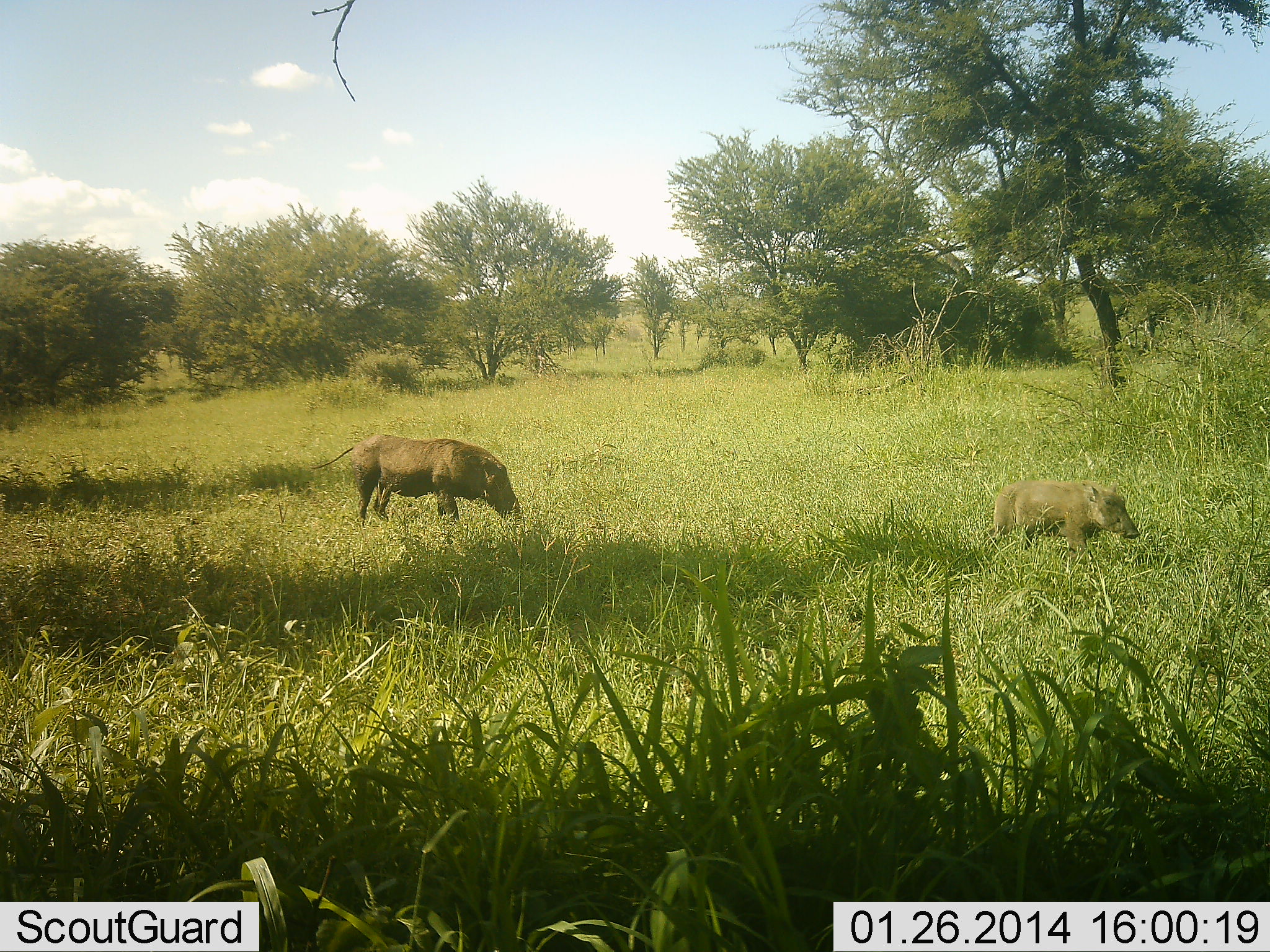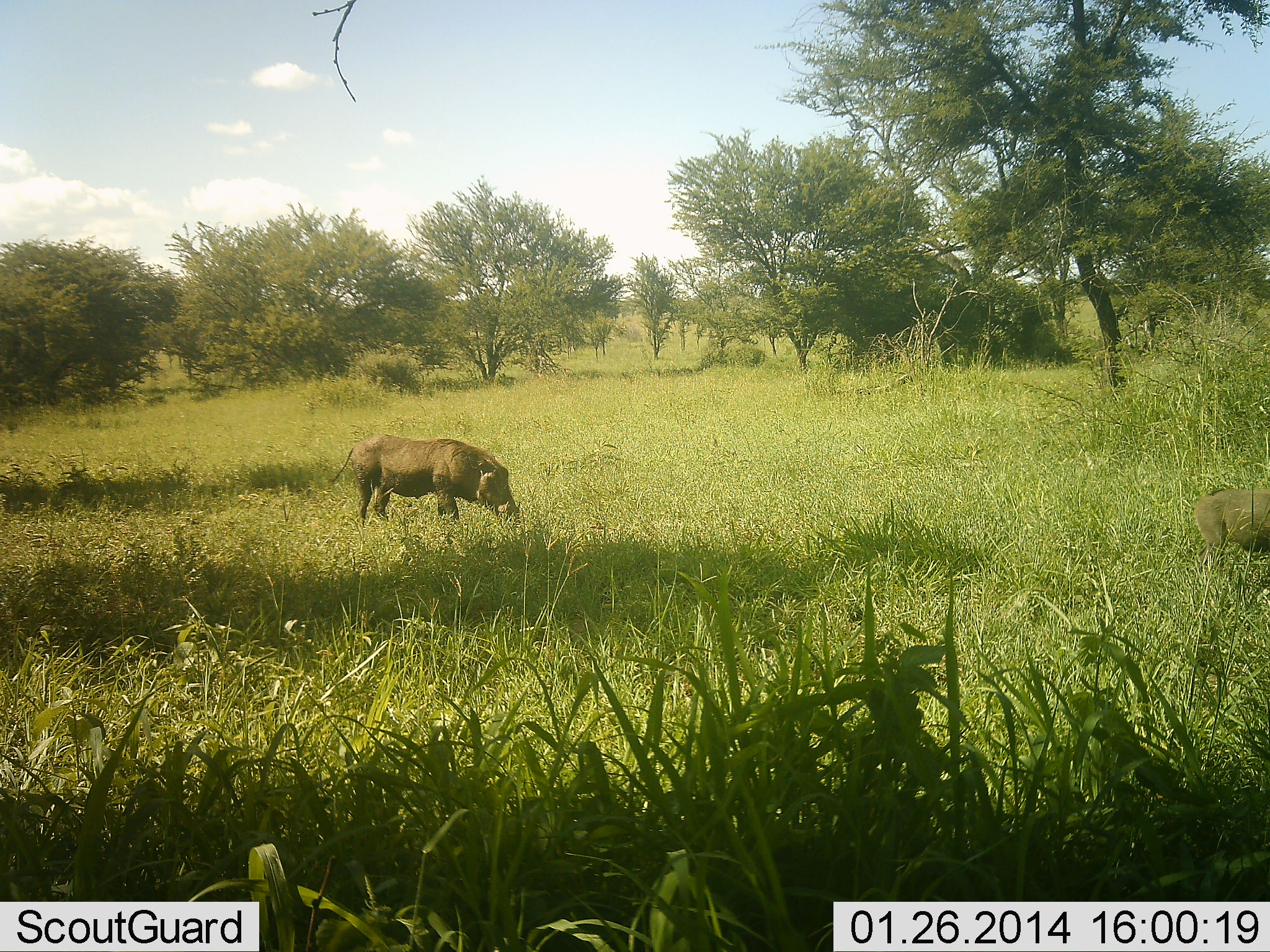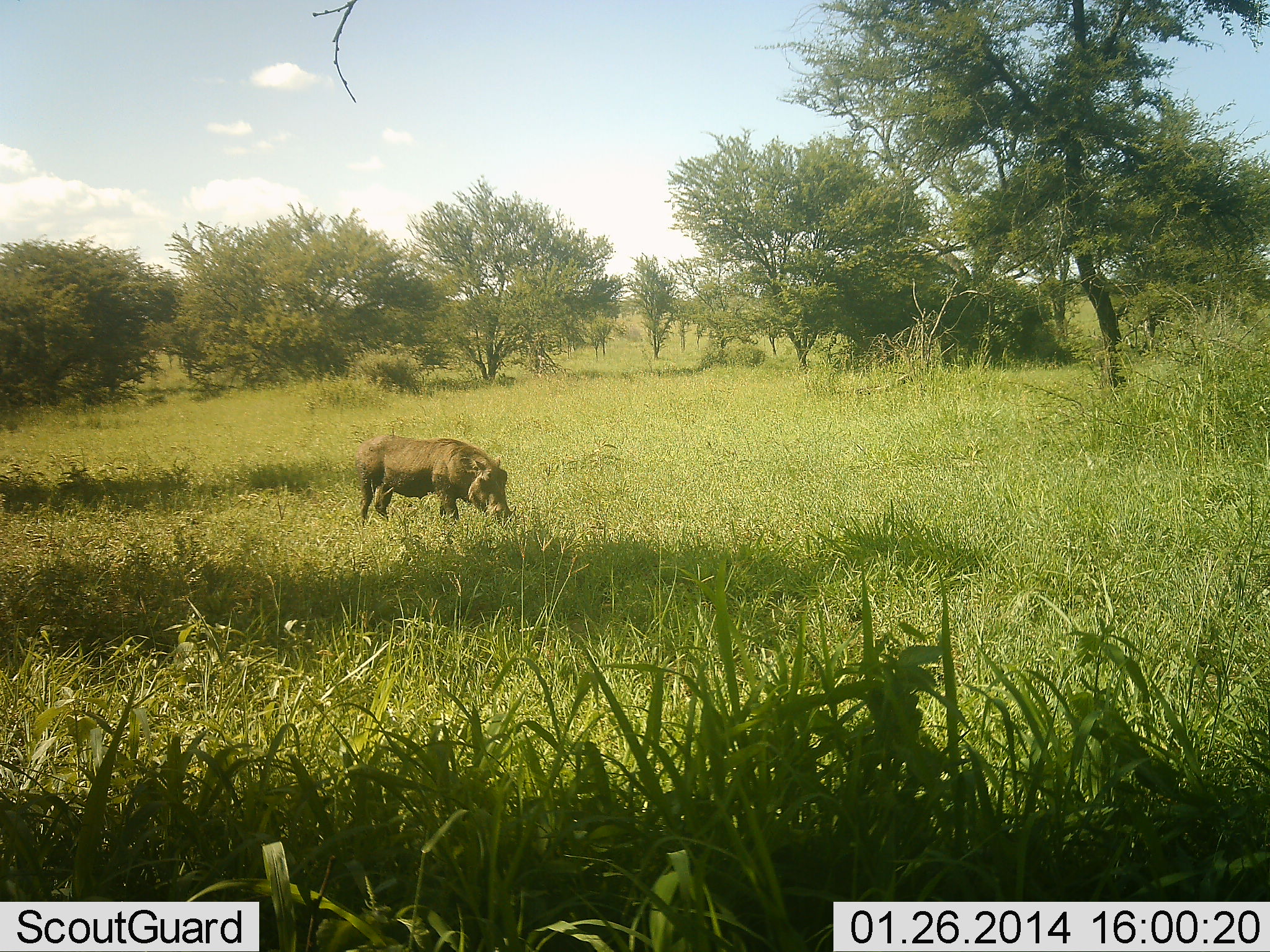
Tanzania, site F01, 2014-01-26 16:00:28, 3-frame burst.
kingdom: Animalia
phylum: Chordata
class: Mammalia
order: Artiodactyla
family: Suidae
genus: Phacochoerus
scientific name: Phacochoerus africanus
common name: warthog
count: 2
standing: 60%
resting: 0%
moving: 70%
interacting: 0%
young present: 50%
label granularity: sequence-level